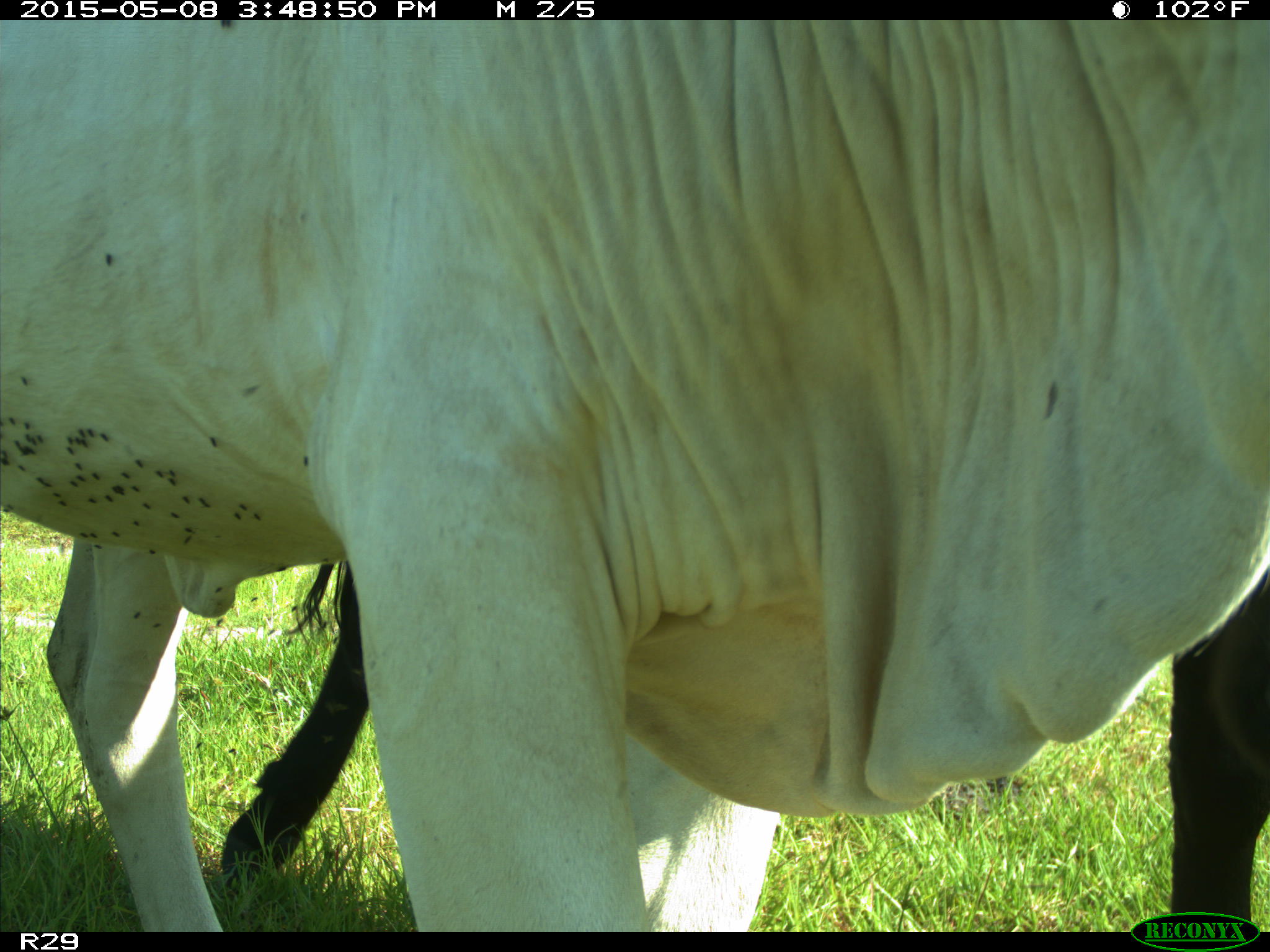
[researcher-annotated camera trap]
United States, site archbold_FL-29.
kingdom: Animalia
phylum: Chordata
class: Mammalia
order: Artiodactyla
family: Bovidae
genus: Bos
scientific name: Bos taurus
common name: domestic cow